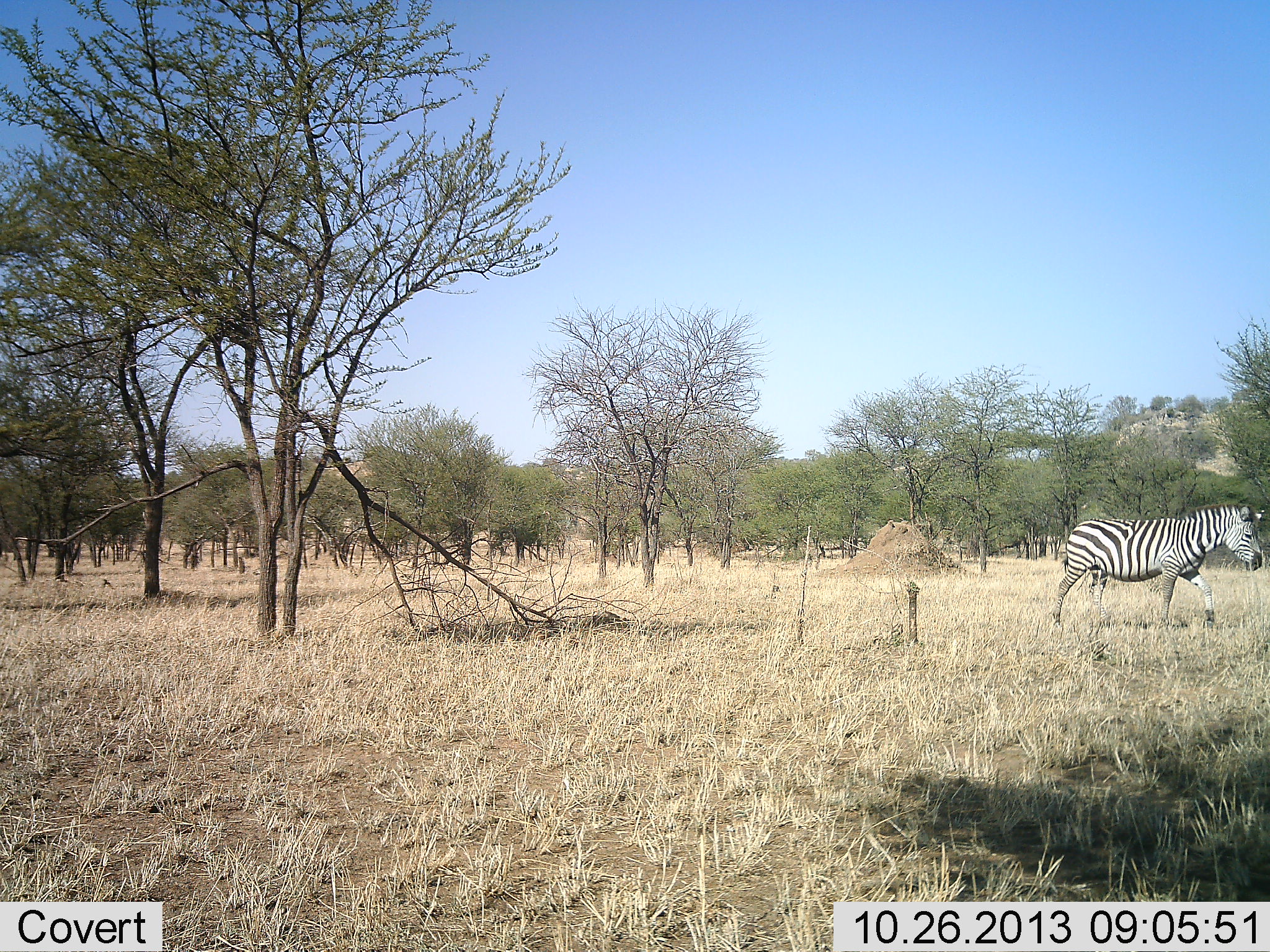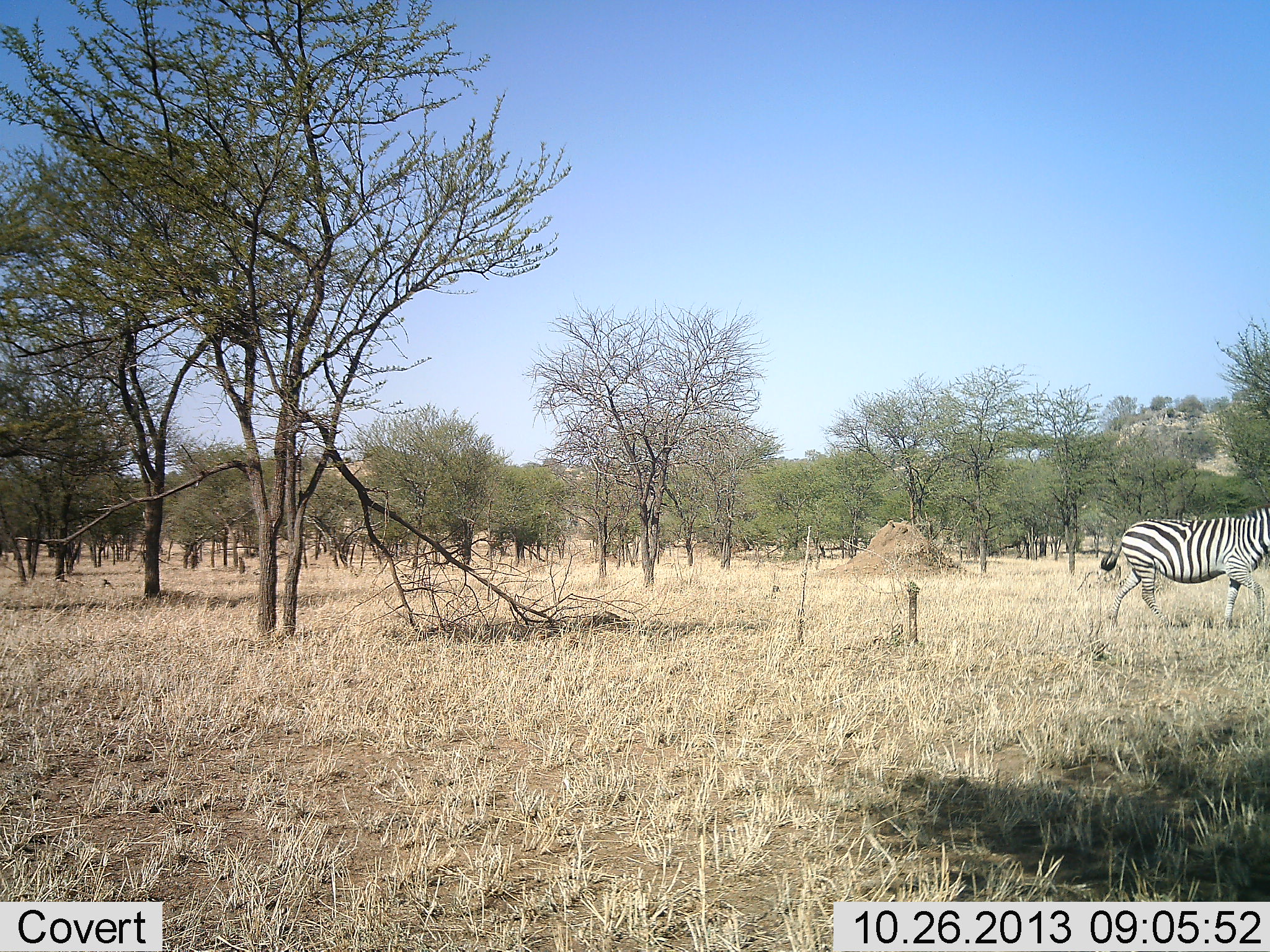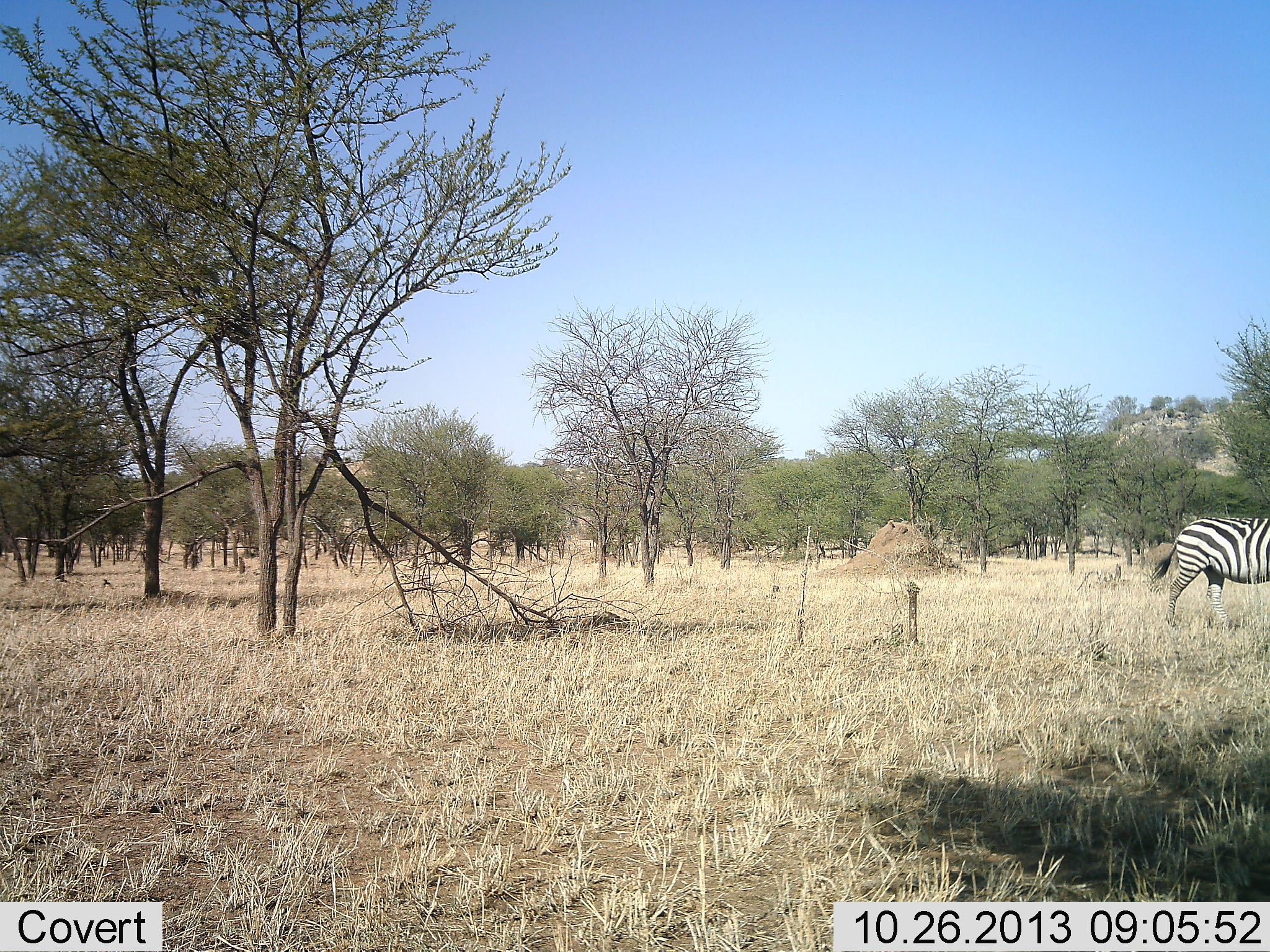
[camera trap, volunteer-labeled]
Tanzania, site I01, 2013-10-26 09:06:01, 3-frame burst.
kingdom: Animalia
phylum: Chordata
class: Mammalia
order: Perissodactyla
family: Equidae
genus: Equus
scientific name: Equus quagga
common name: plains zebra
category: zebra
Zebra (plains zebra) (Equus quagga), count 1. Behavior (volunteer vote fractions): standing 0%, resting 0%, moving 100%, interacting 0%. Young present (vote fraction): 0%. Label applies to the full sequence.